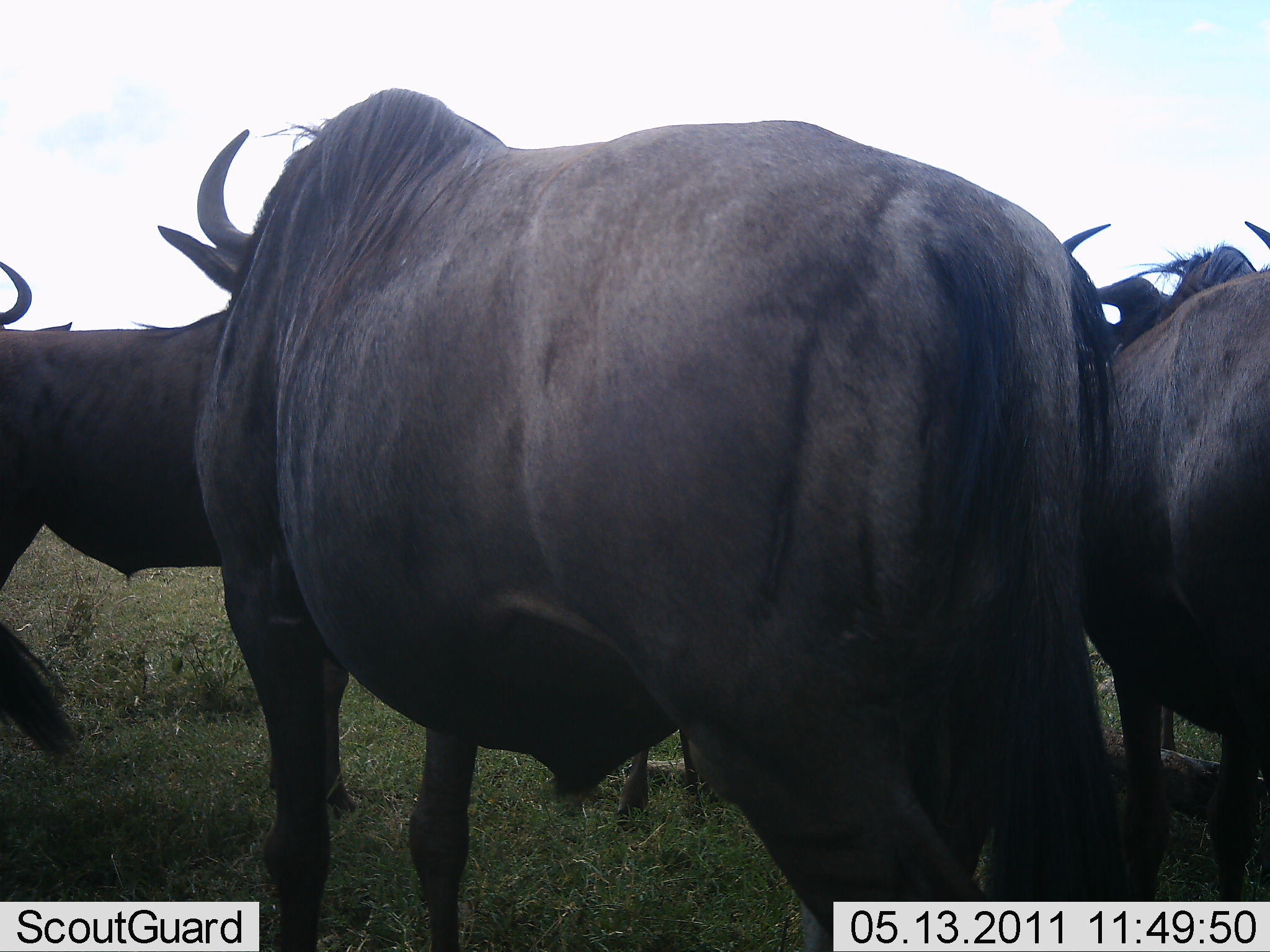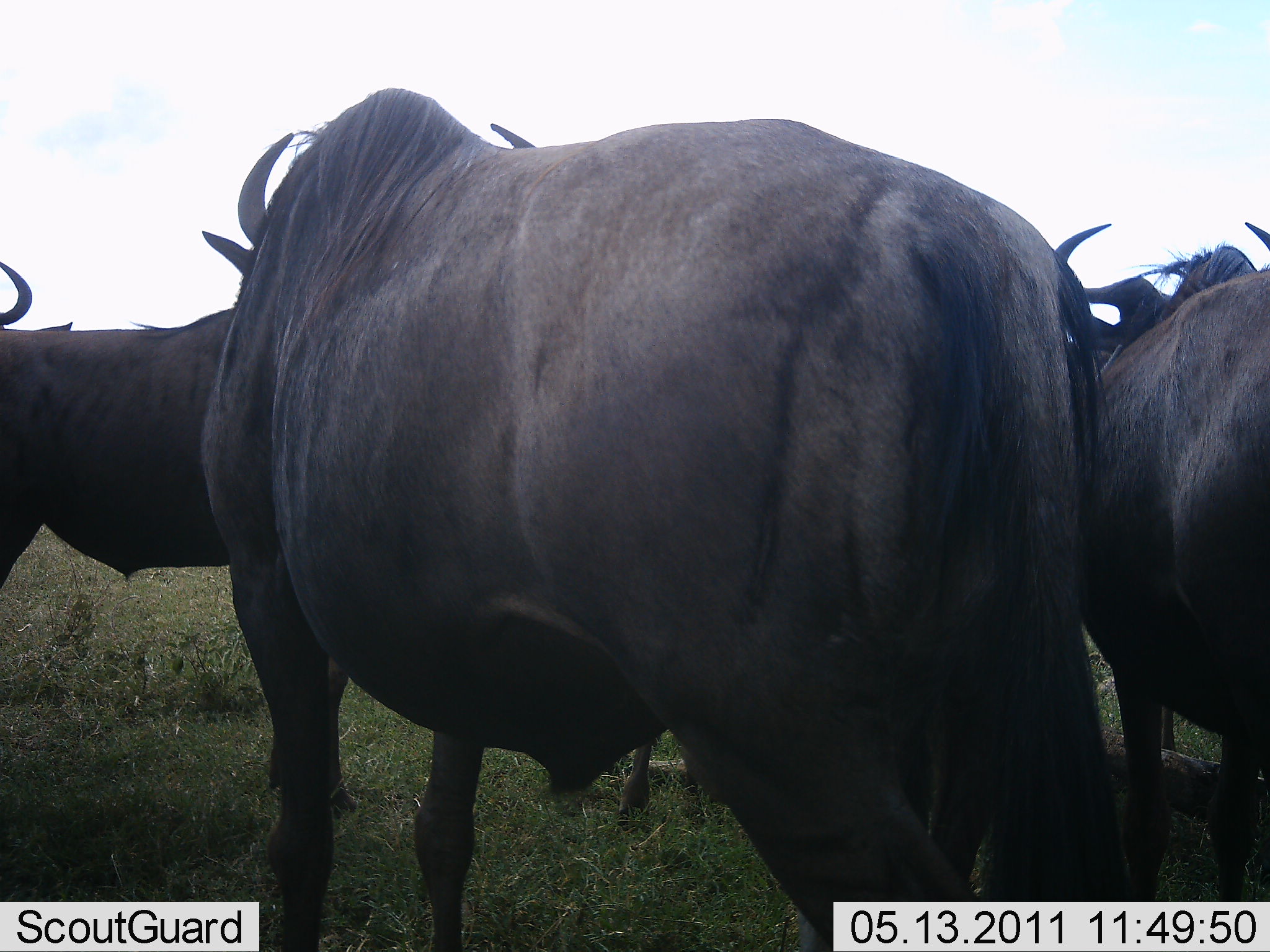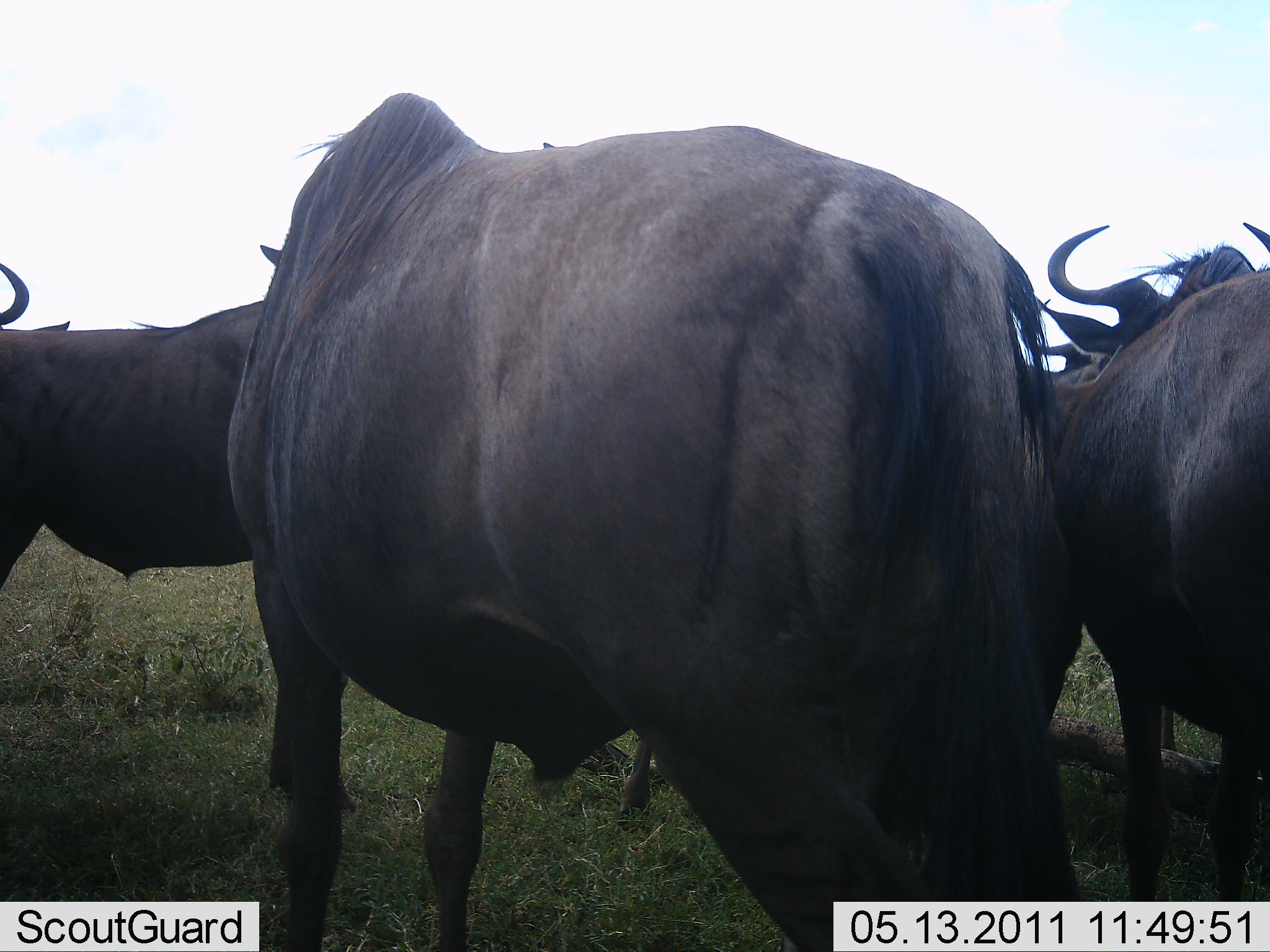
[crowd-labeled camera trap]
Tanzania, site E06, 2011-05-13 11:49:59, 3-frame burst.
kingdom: Animalia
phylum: Chordata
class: Mammalia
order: Artiodactyla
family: Bovidae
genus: Connochaetes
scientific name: Connochaetes taurinus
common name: blue wildebeest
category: wildebeest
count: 4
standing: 100%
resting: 0%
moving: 0%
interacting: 0%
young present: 0%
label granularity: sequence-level